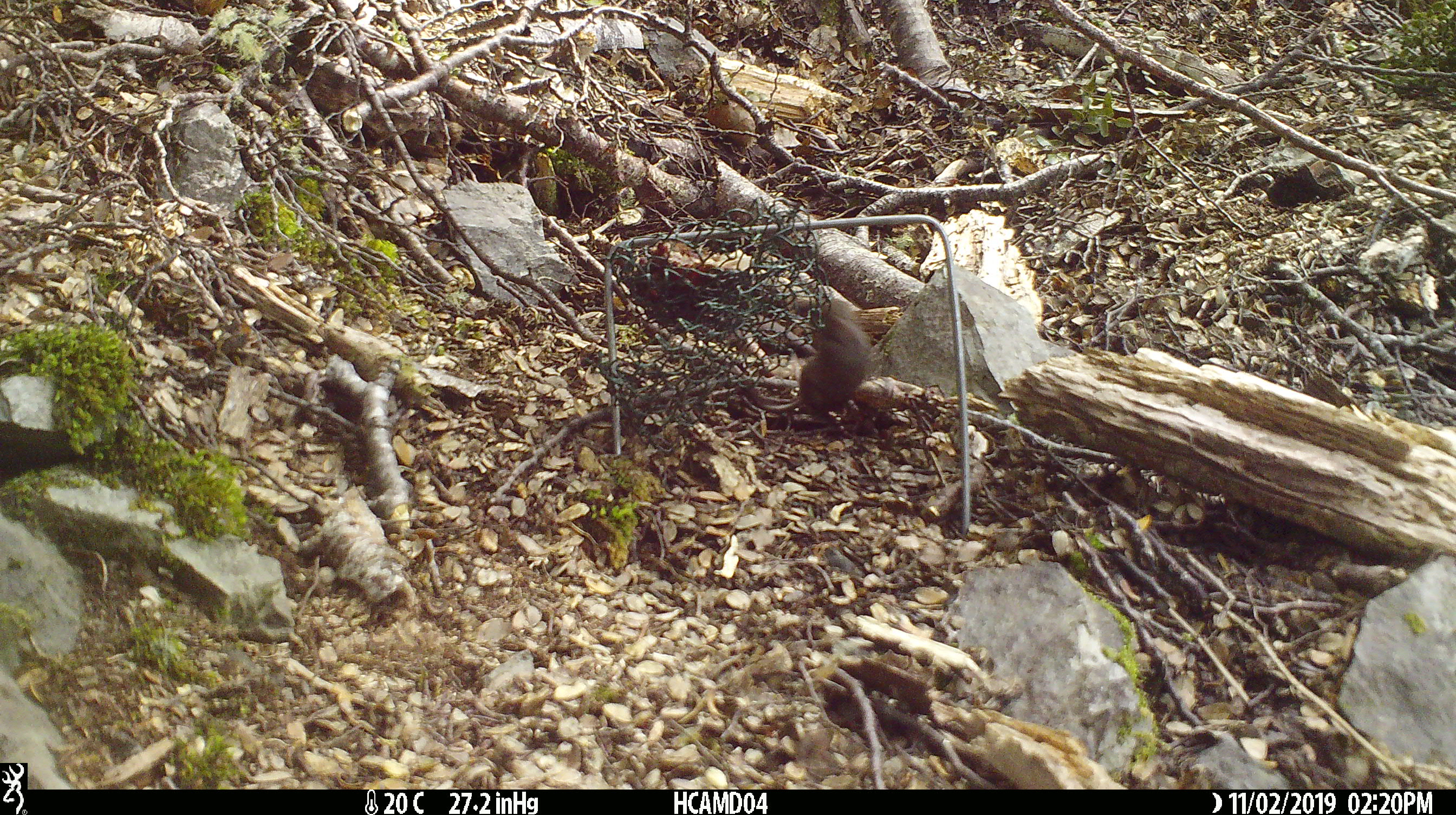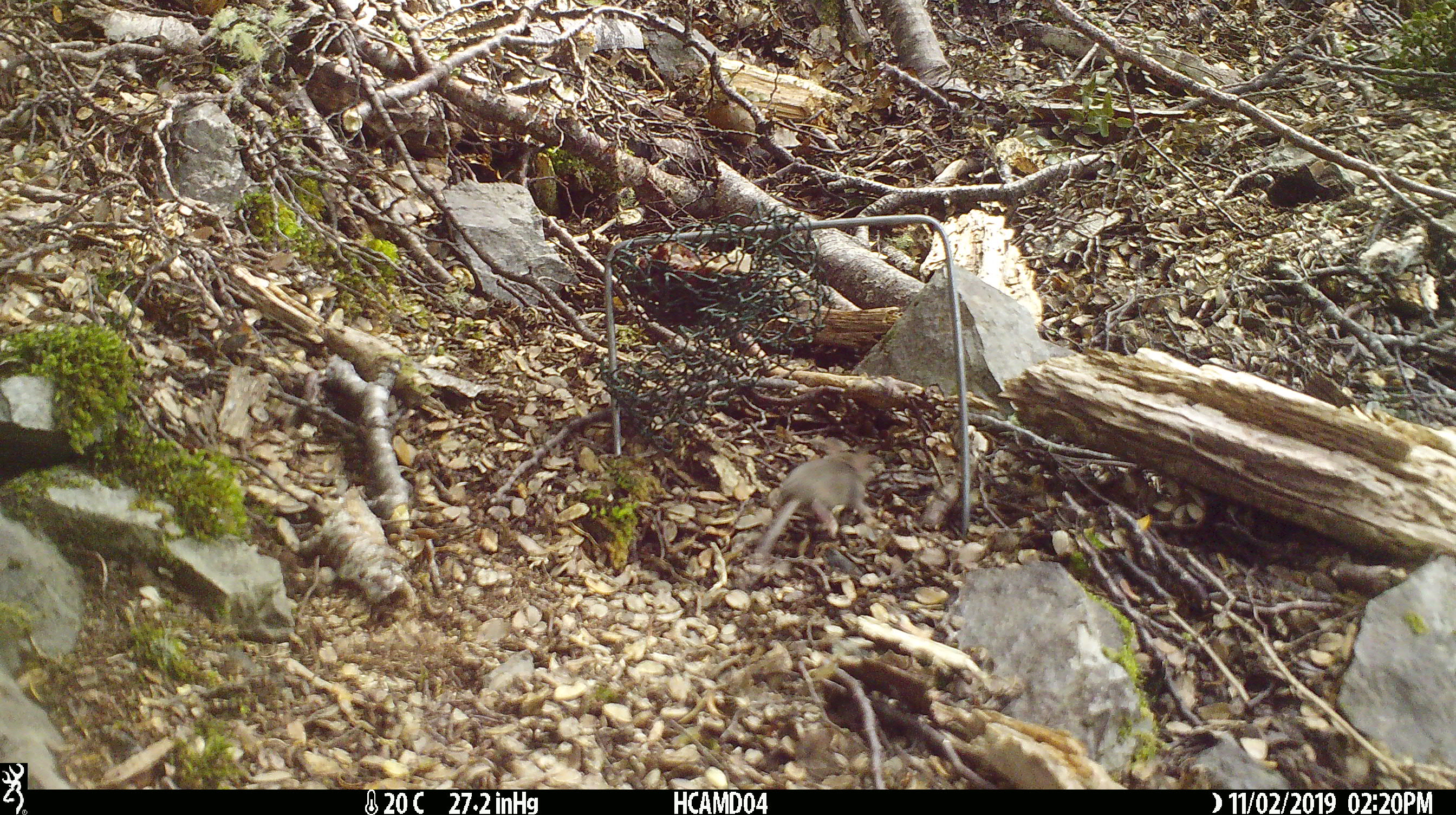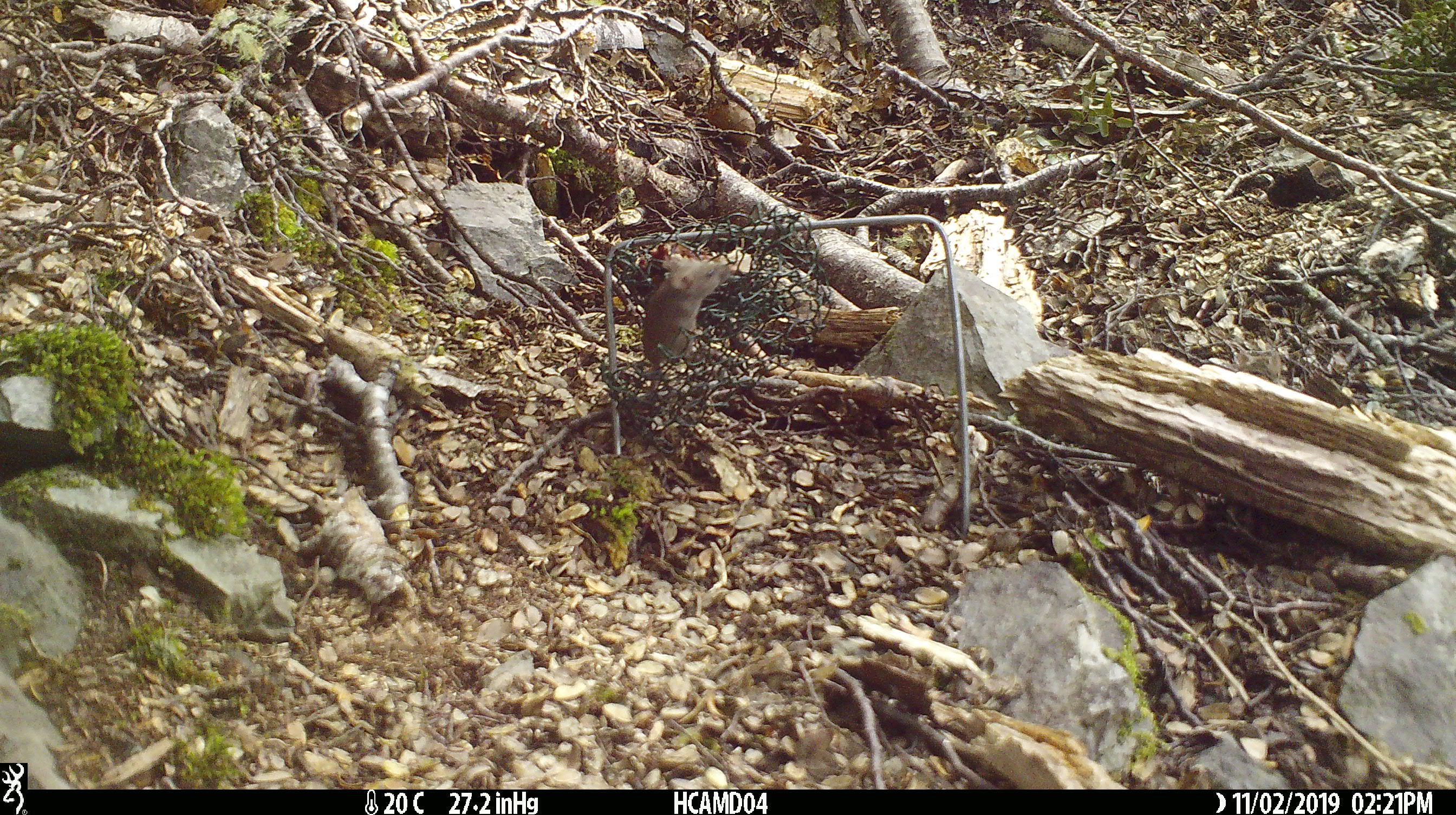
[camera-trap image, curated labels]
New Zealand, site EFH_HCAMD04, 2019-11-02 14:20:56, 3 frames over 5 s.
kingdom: Animalia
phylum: Chordata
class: Mammalia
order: Rodentia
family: Muridae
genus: Mus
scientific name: Mus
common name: mouse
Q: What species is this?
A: Mouse (Mus).